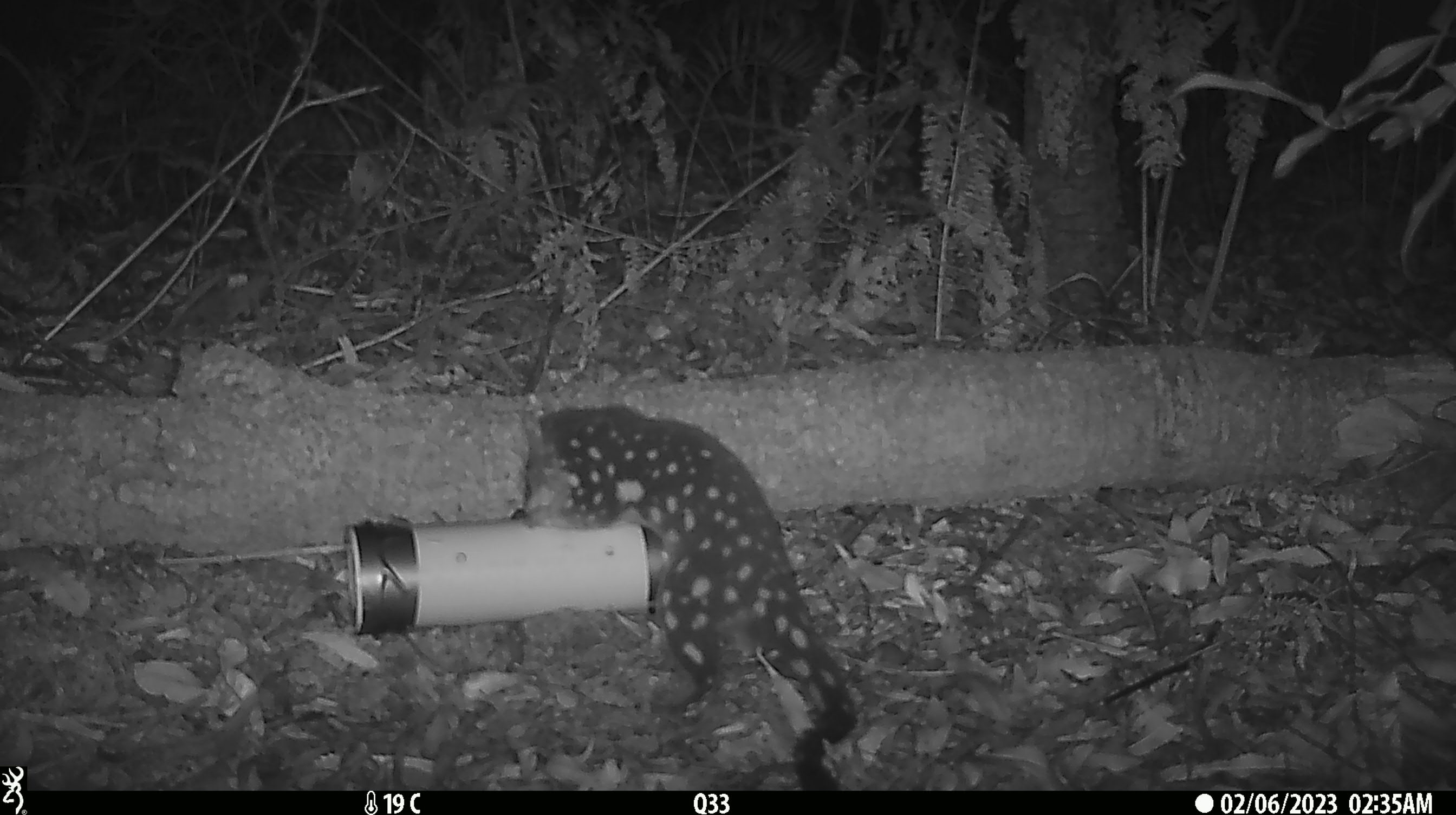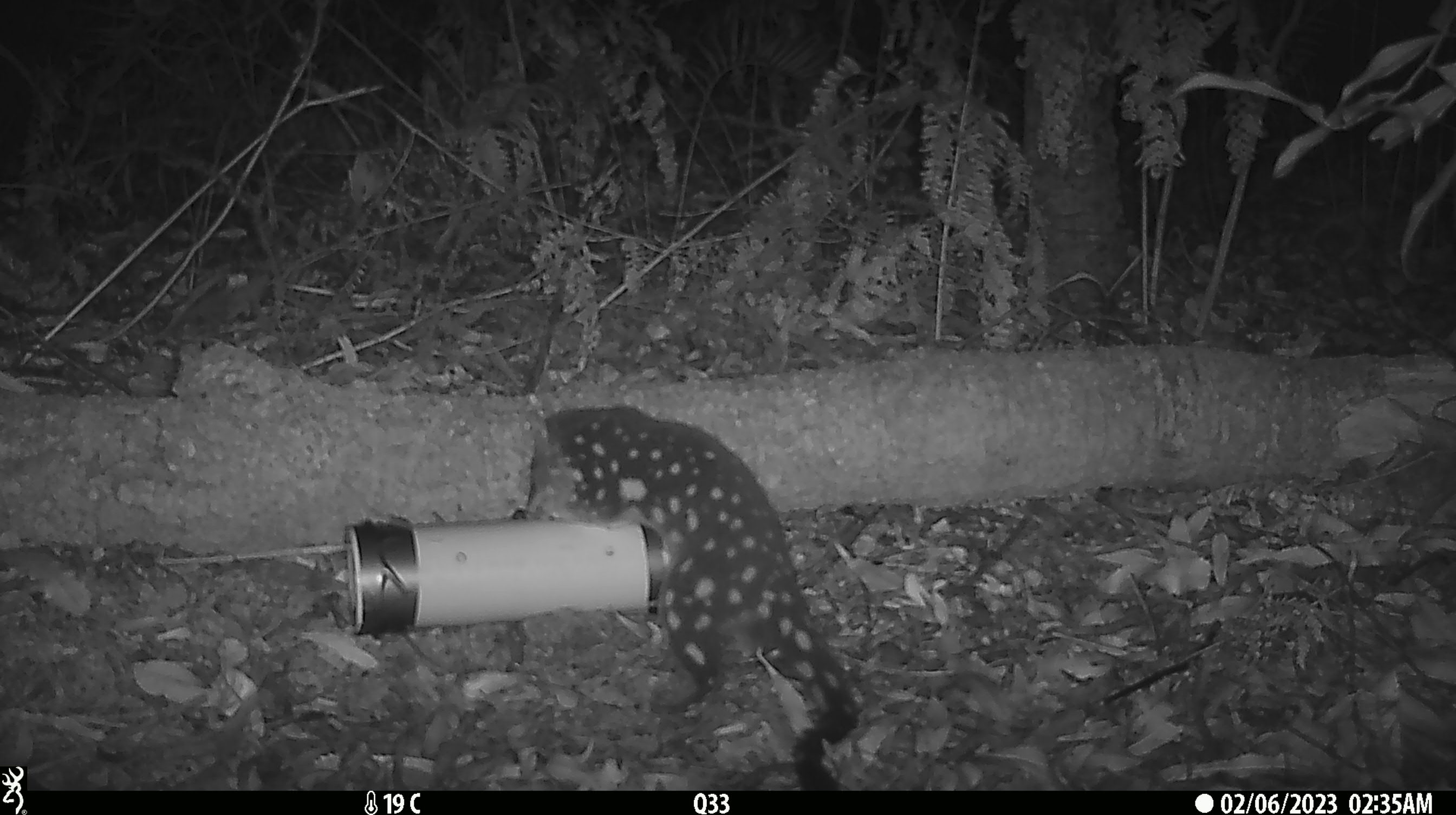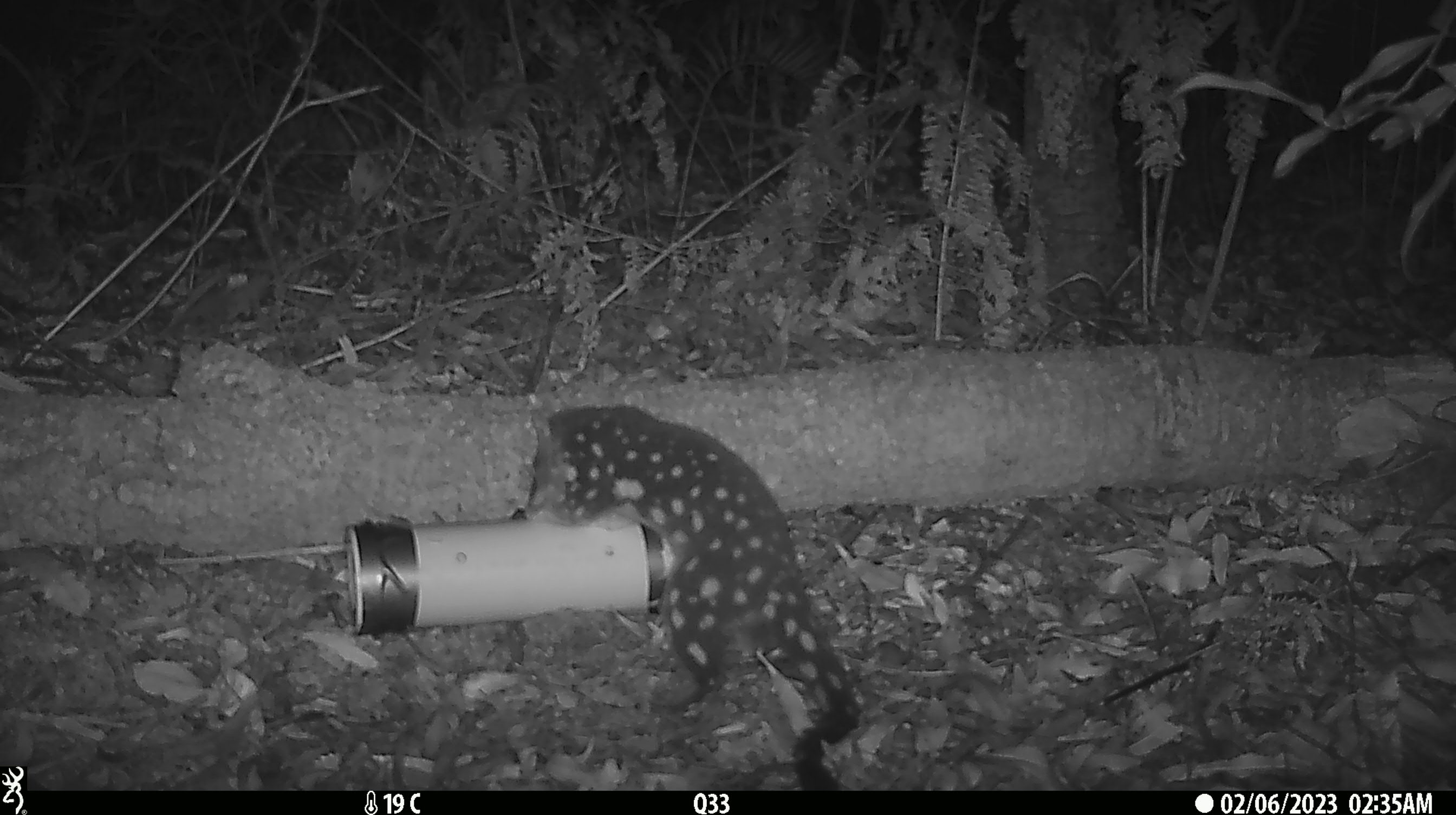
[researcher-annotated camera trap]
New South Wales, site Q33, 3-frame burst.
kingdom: Animalia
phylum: Chordata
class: Mammalia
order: Dasyuromorphia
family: Dasyuridae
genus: Dasyurus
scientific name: Dasyurus maculatus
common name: spotted-tailed quoll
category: quoll